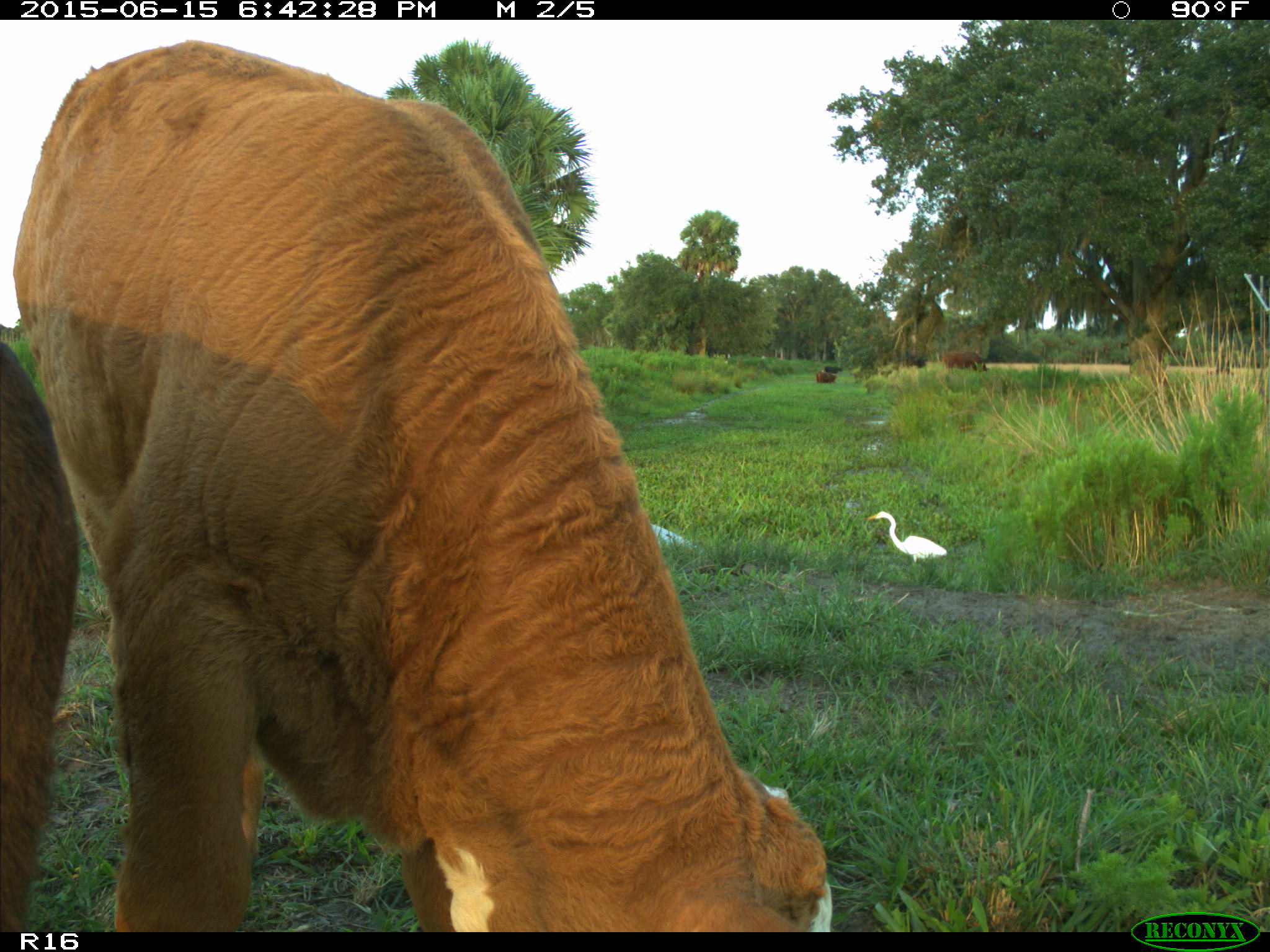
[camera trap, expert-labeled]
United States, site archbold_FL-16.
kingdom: Animalia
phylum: Chordata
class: Mammalia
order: Artiodactyla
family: Bovidae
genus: Bos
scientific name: Bos taurus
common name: domestic cow